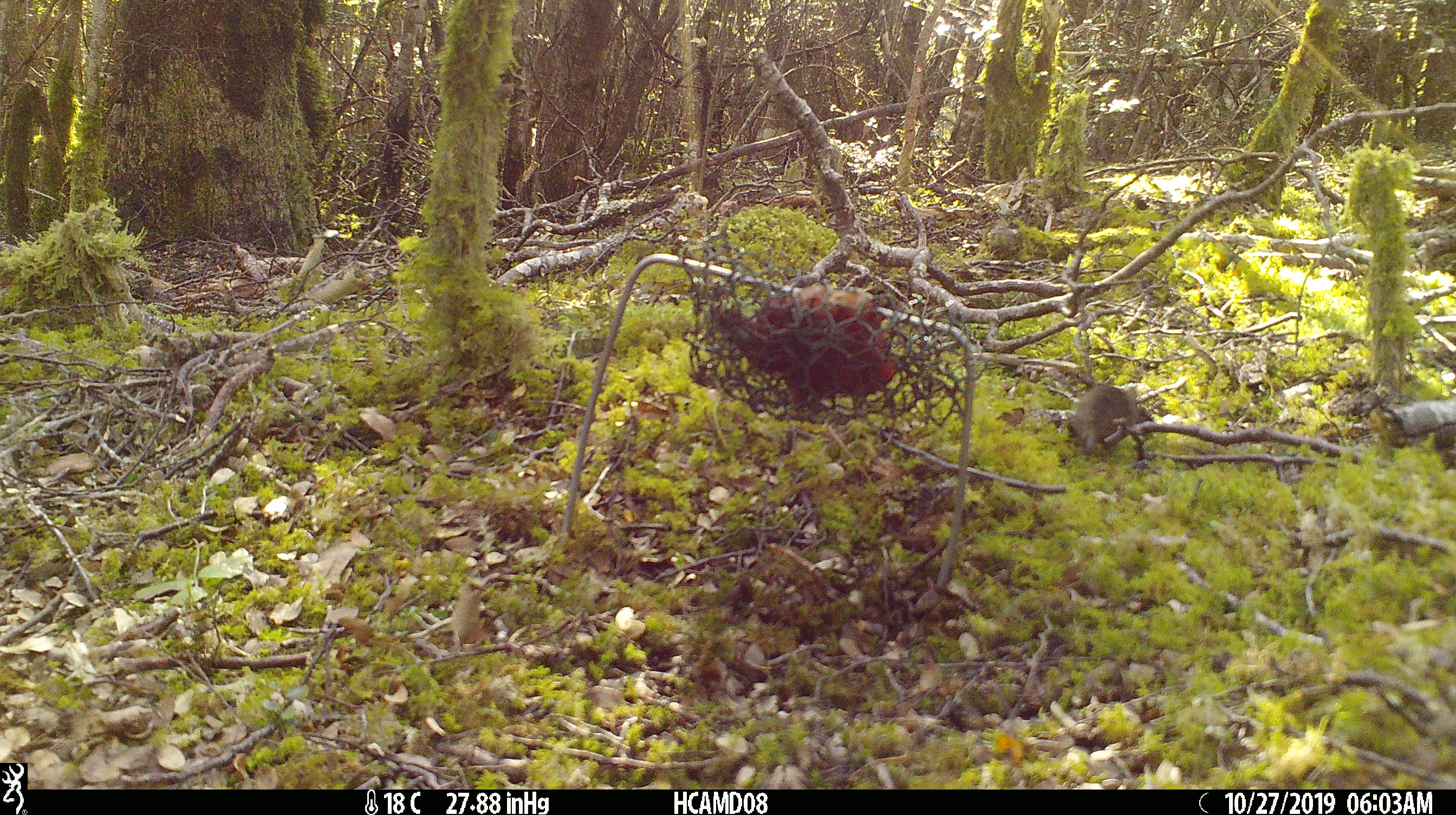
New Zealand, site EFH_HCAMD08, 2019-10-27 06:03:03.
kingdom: Animalia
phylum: Chordata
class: Mammalia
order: Rodentia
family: Muridae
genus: Mus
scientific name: Mus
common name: mouse